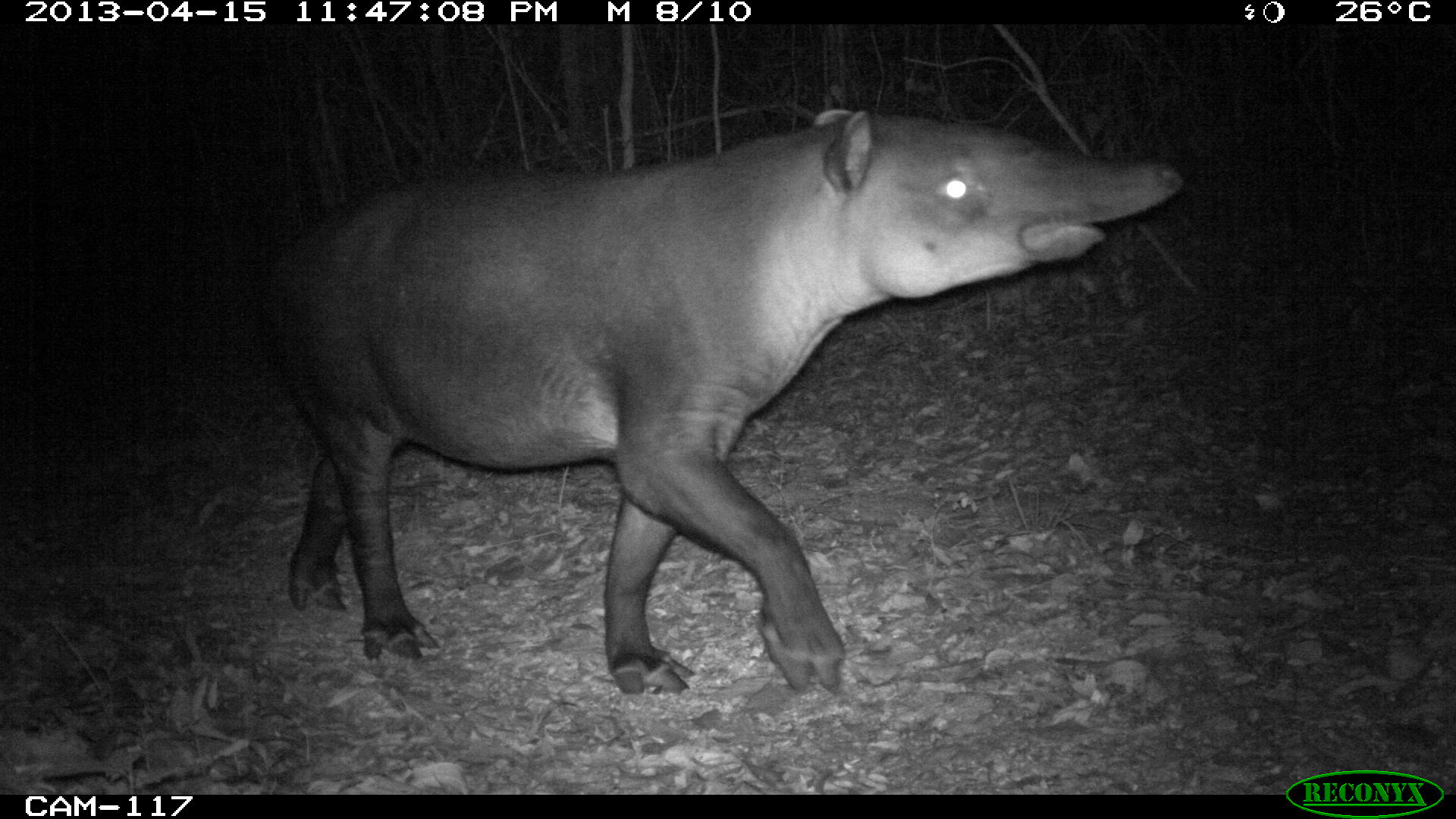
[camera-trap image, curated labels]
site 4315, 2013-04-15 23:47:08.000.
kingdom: Animalia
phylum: Chordata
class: Mammalia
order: Perissodactyla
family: Tapiridae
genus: Tapirus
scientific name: Tapirus bairdii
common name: baird's tapir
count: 1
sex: male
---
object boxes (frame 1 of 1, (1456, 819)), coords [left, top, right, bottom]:
tapirus bairdii: [263, 104, 1182, 695]